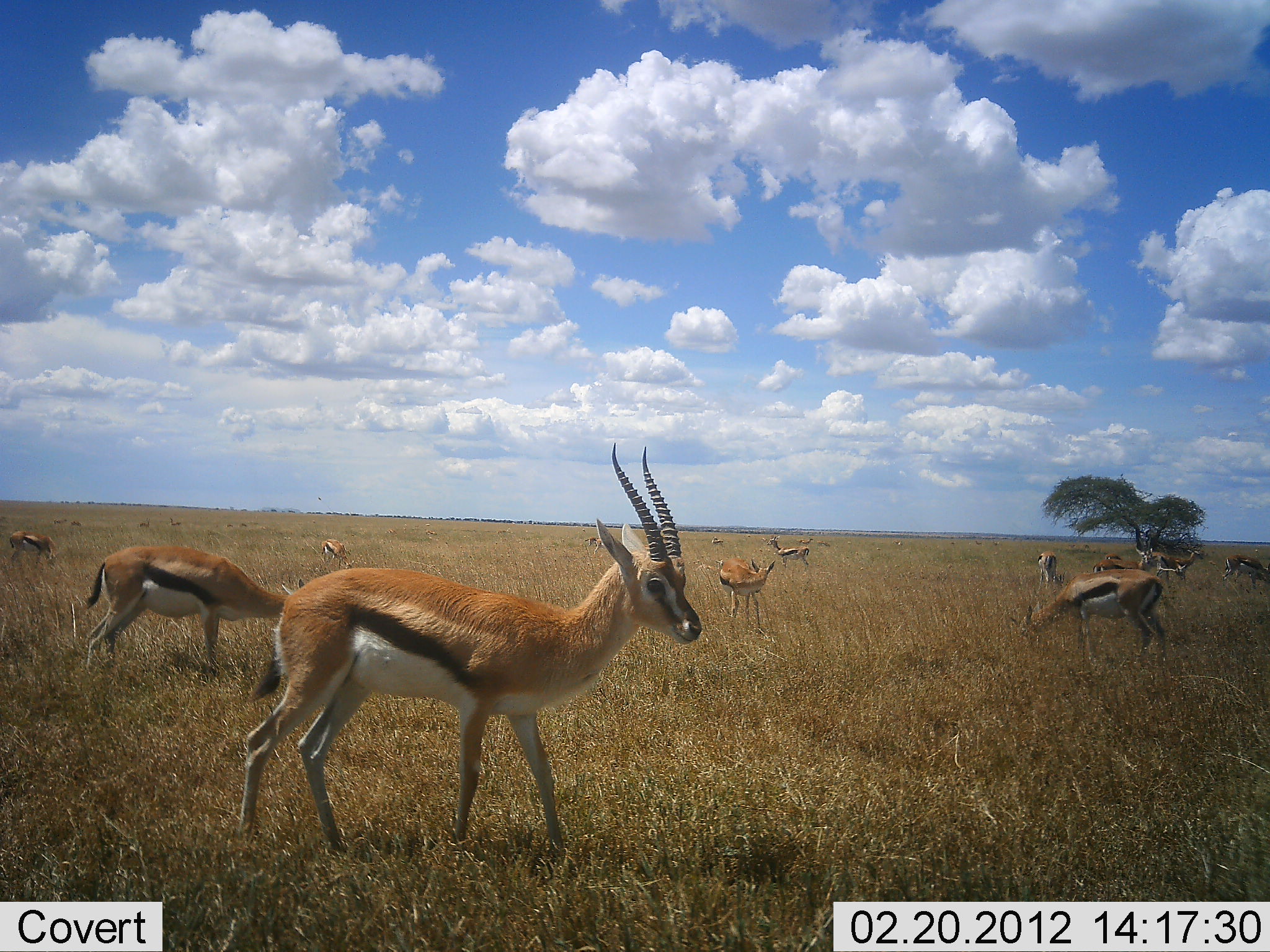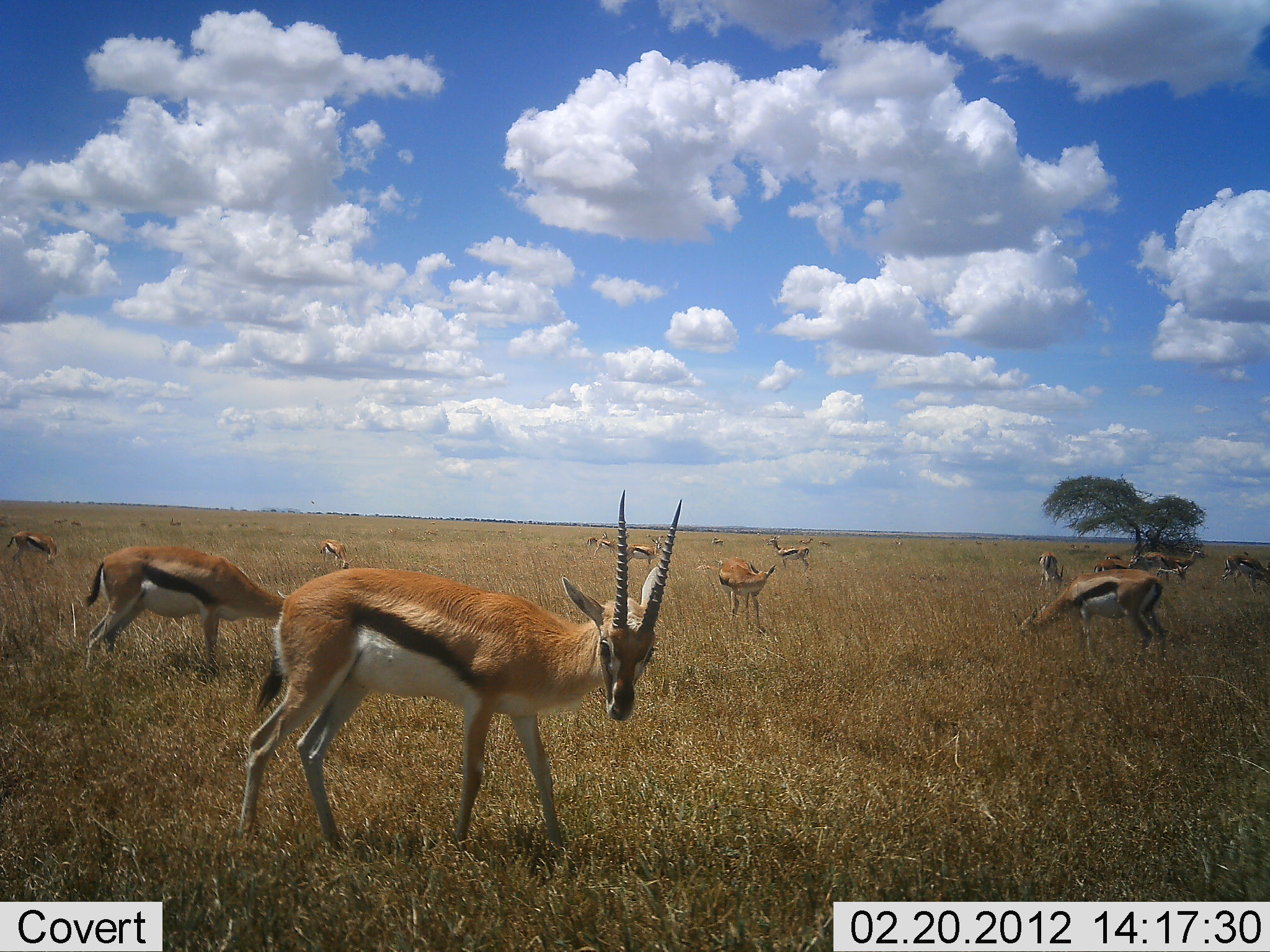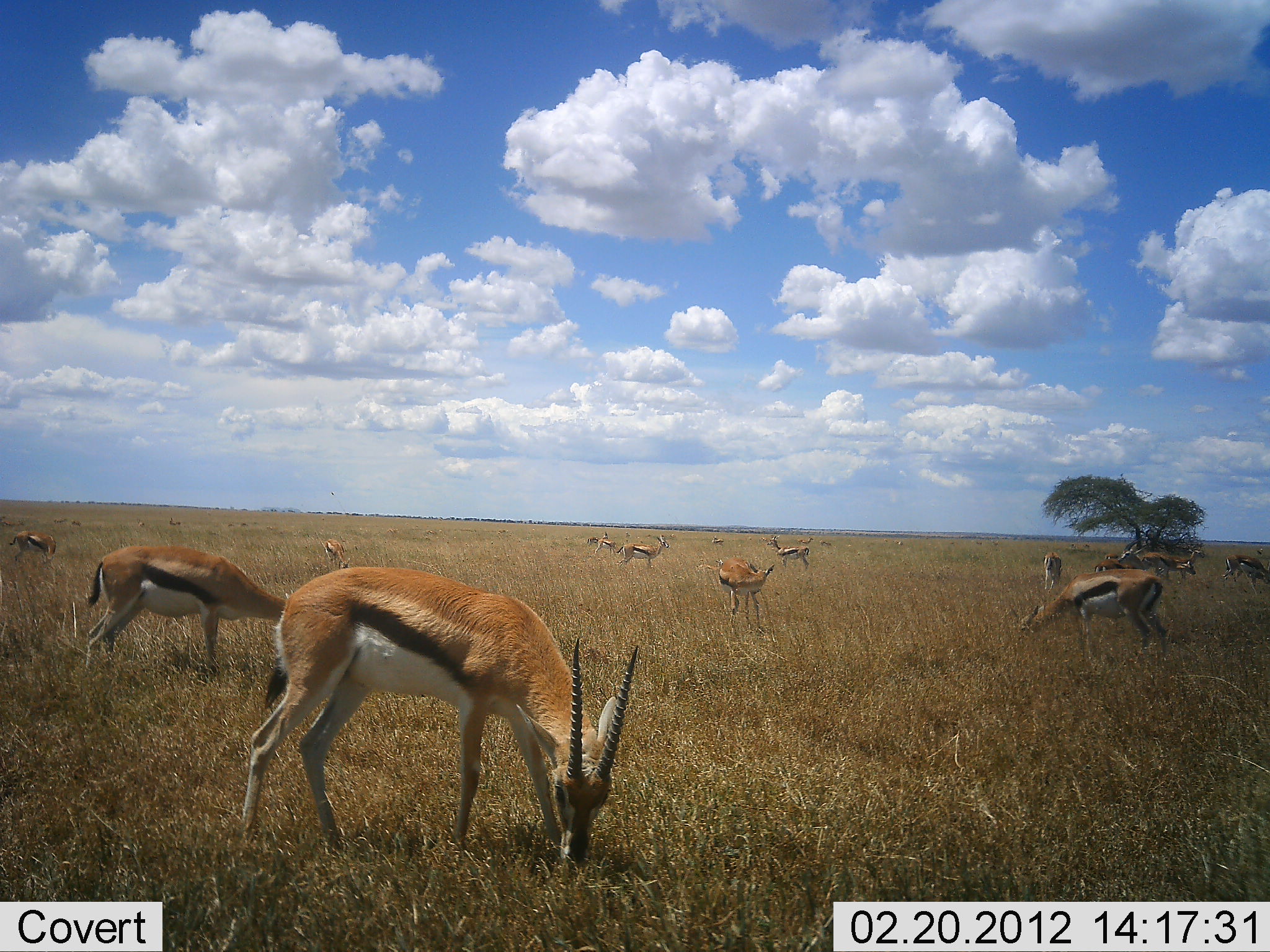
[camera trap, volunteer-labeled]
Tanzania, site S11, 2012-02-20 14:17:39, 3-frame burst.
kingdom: Animalia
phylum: Chordata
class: Mammalia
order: Artiodactyla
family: Bovidae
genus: Eudorcas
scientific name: Eudorcas thomsonii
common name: thomson's gazelle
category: gazellethomsons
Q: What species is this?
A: Gazellethomsons (thomson's gazelle) (Eudorcas thomsonii).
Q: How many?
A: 11-50.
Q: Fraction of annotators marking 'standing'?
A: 69%.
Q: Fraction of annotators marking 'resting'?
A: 8%.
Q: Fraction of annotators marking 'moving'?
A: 31%.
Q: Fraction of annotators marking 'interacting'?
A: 8%.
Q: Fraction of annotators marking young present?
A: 0%.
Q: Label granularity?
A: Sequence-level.